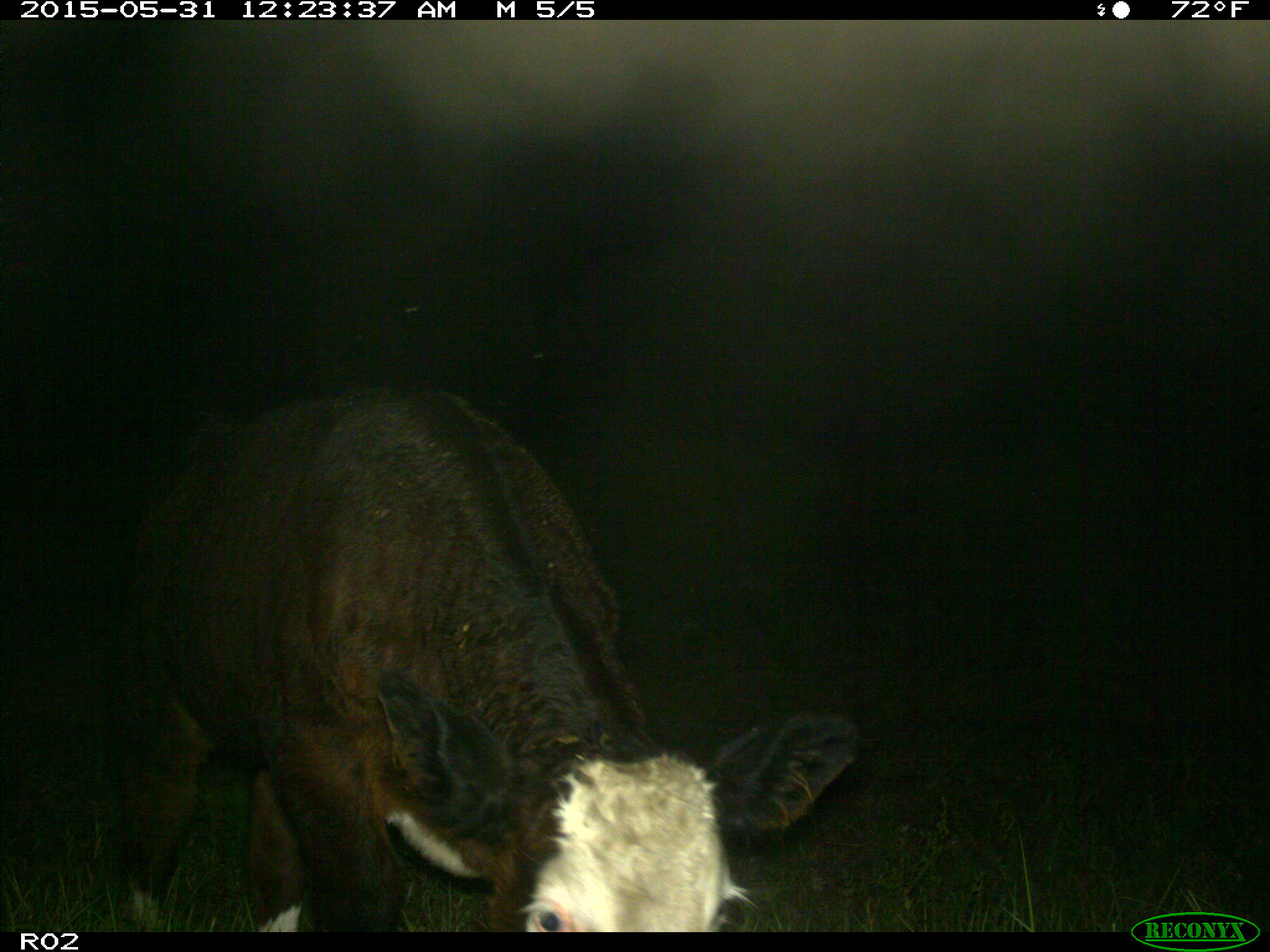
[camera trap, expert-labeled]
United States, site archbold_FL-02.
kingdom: Animalia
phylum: Chordata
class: Mammalia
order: Artiodactyla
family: Bovidae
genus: Bos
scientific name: Bos taurus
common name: domestic cow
Bos taurus (domestic cow).